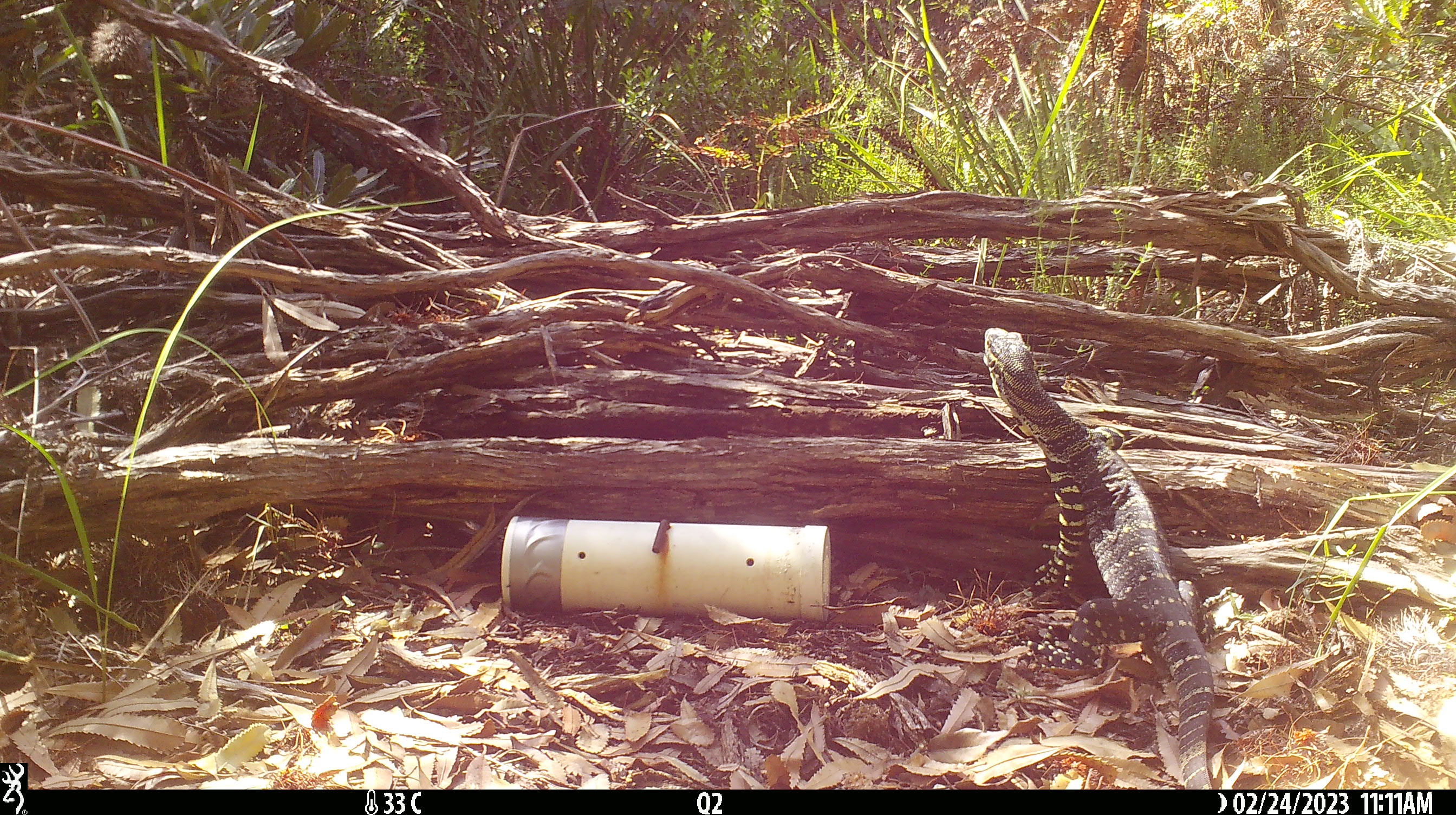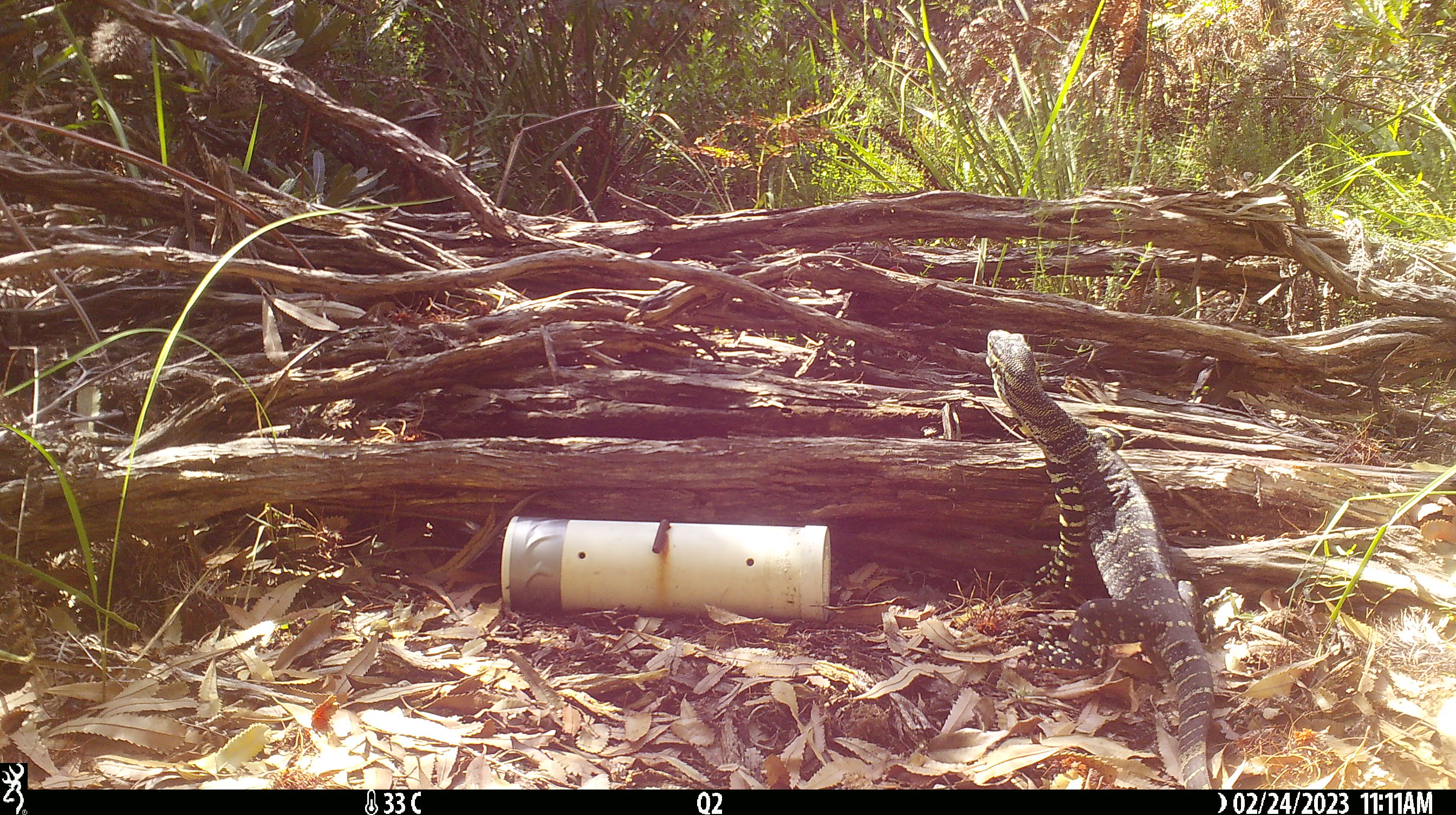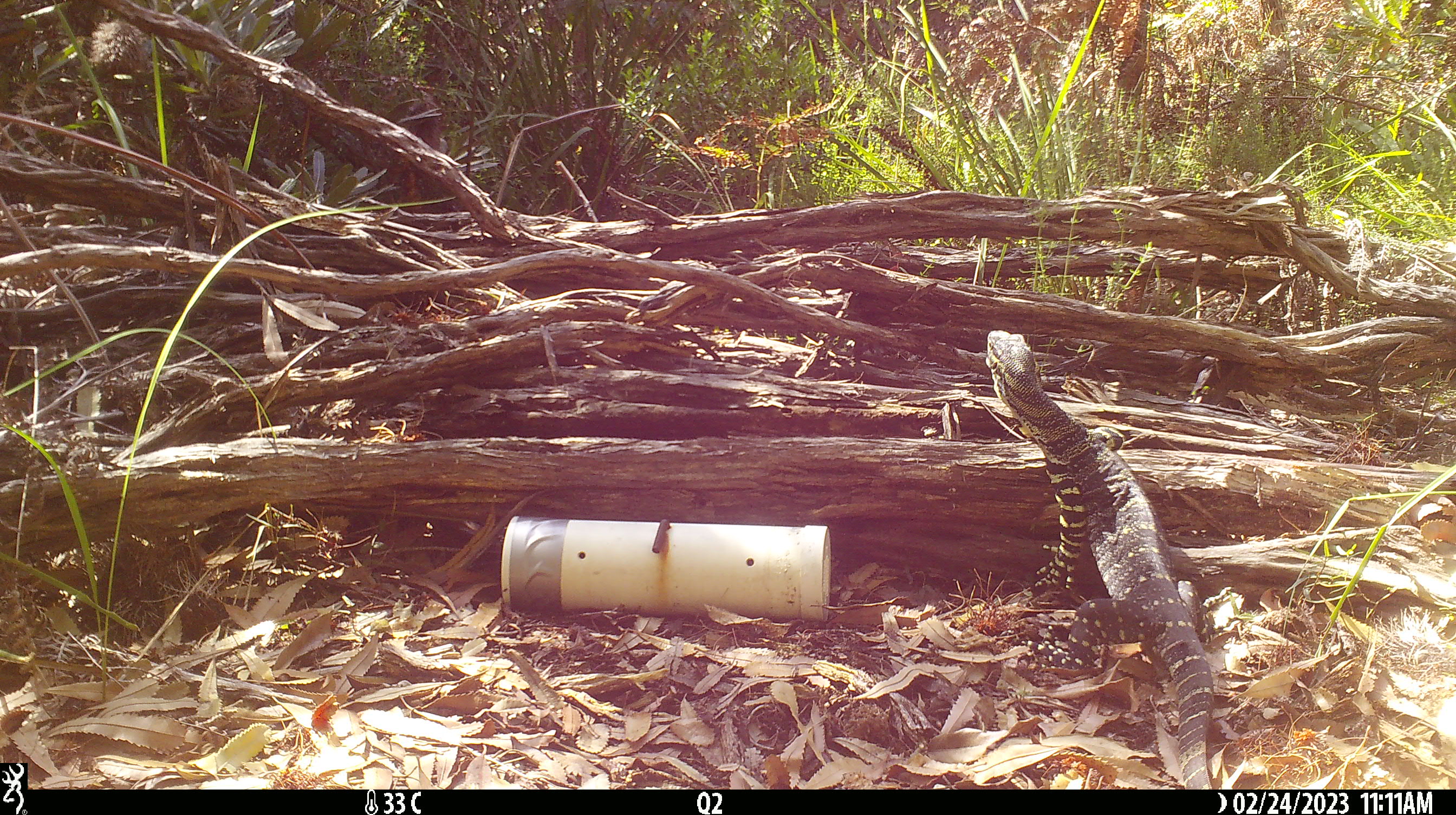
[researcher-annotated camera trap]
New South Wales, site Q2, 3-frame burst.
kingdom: Animalia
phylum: Chordata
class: Reptilia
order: Squamata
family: Varanidae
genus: Varanus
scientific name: Varanus varius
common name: lace monitor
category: goanna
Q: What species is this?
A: Goanna (lace monitor) (Varanus varius).